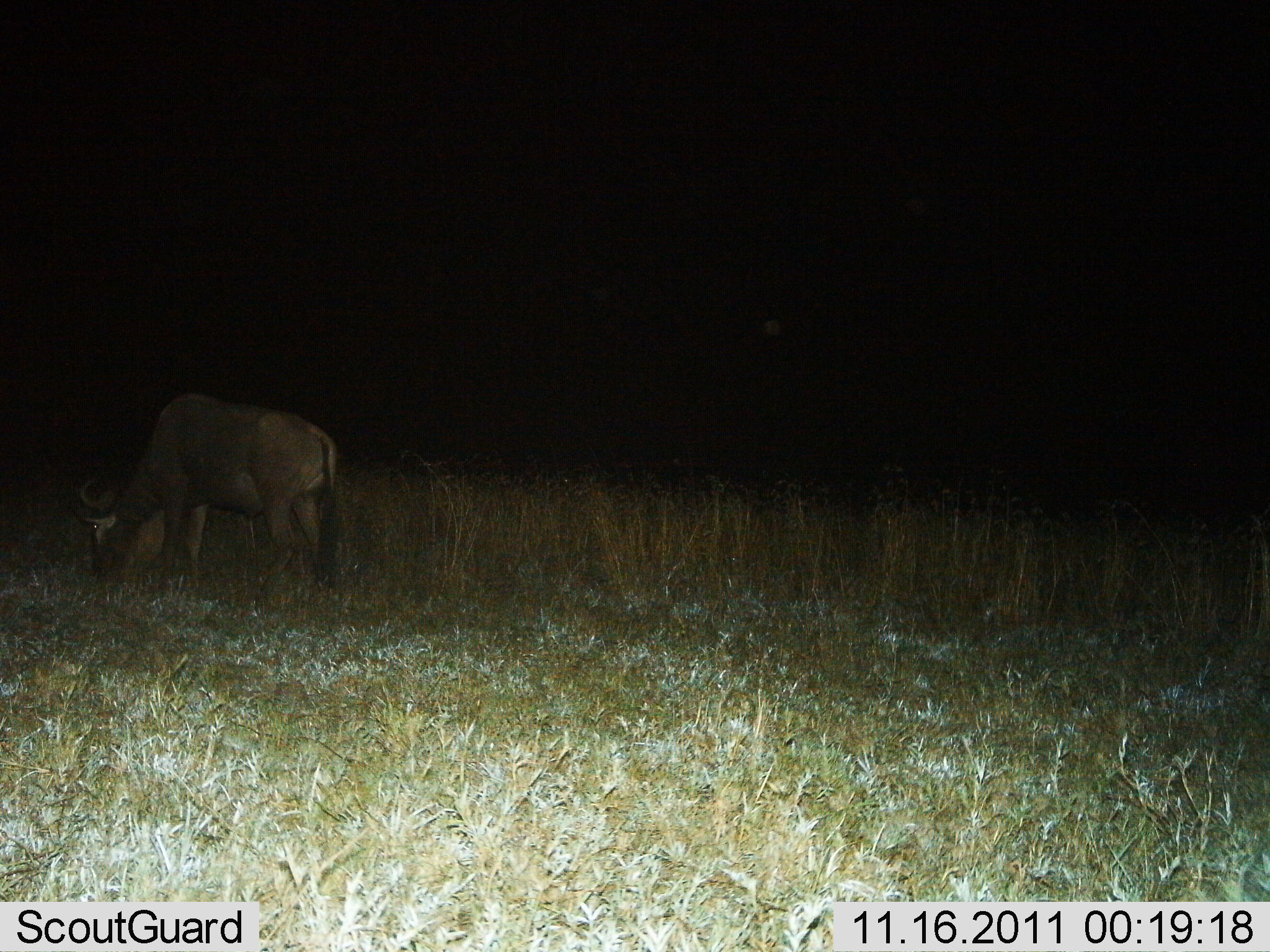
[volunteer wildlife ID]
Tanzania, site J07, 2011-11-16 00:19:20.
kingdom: Animalia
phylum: Chordata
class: Mammalia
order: Artiodactyla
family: Bovidae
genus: Connochaetes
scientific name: Connochaetes taurinus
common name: blue wildebeest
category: wildebeest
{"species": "wildebeest (blue wildebeest) (Connochaetes taurinus)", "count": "1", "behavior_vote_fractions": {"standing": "27%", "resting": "0%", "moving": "0%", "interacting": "0%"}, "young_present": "0%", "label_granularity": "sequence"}